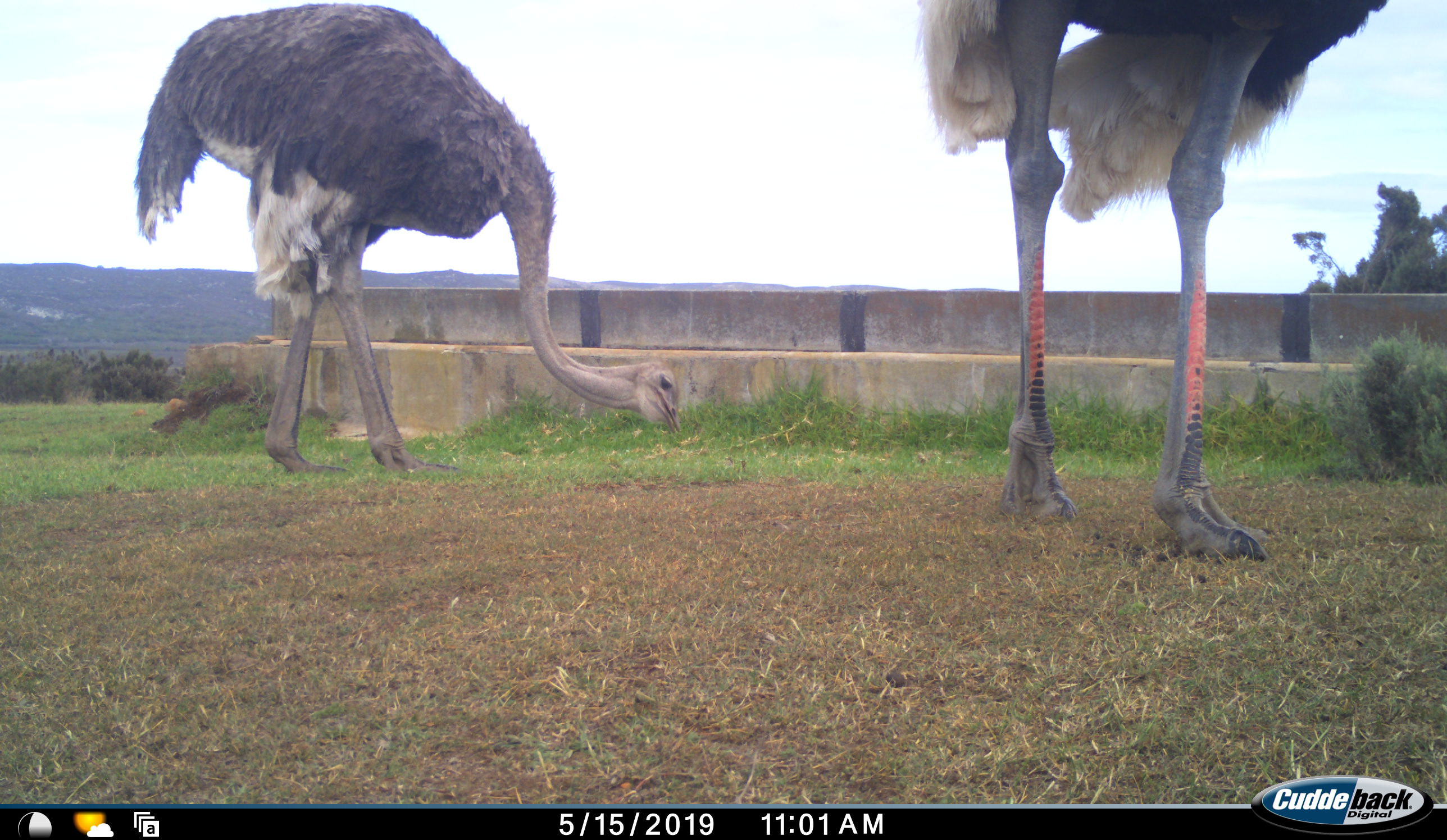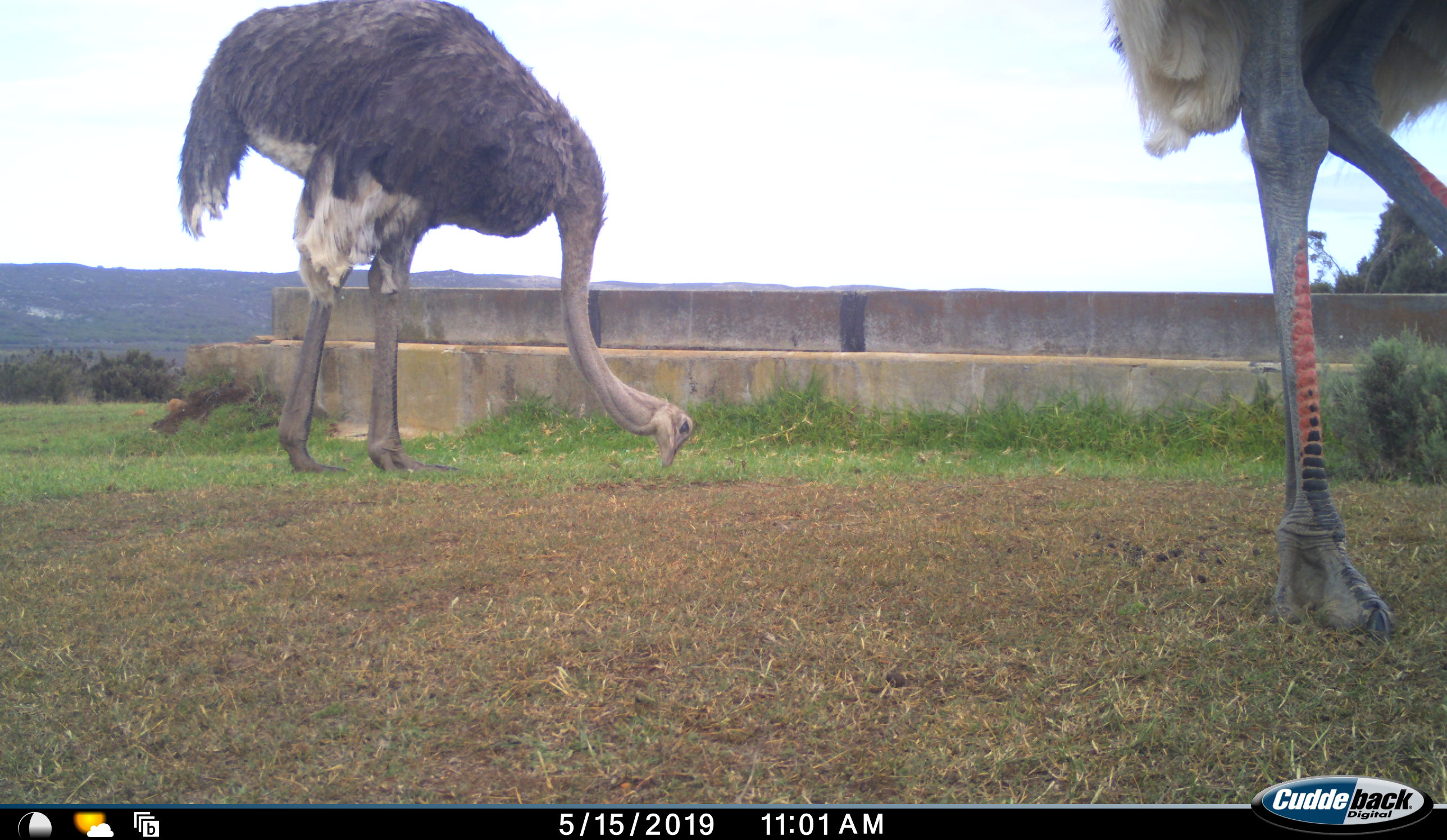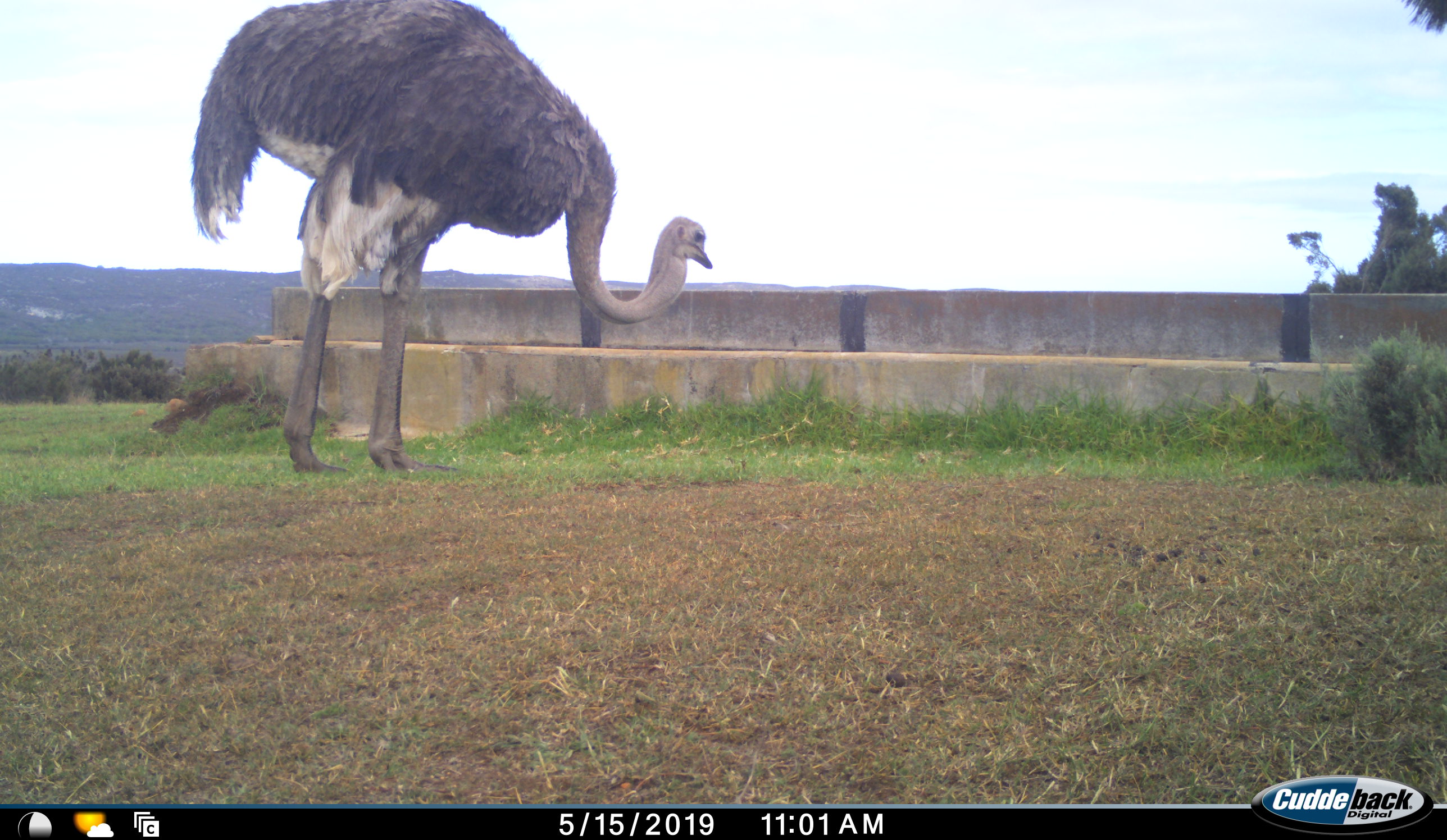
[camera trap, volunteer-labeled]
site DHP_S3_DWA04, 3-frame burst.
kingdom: Animalia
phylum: Chordata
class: Aves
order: Struthioniformes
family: Struthionidae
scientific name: Struthionidae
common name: ostrich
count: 2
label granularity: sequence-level